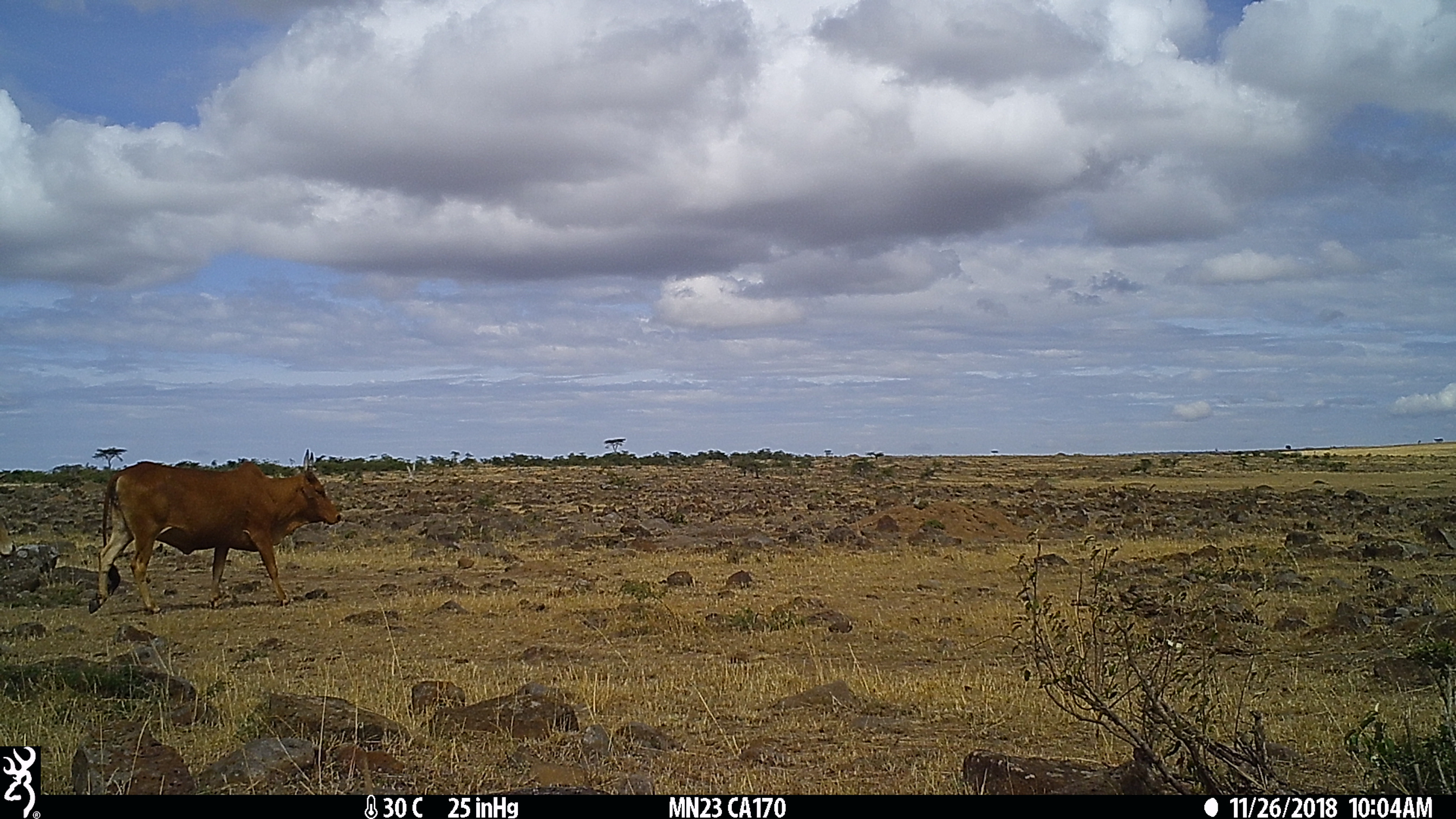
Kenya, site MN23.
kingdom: Animalia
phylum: Chordata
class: Mammalia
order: Artiodactyla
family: Bovidae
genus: Bos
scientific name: Bos taurus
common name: cattle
Cattle (Bos taurus).